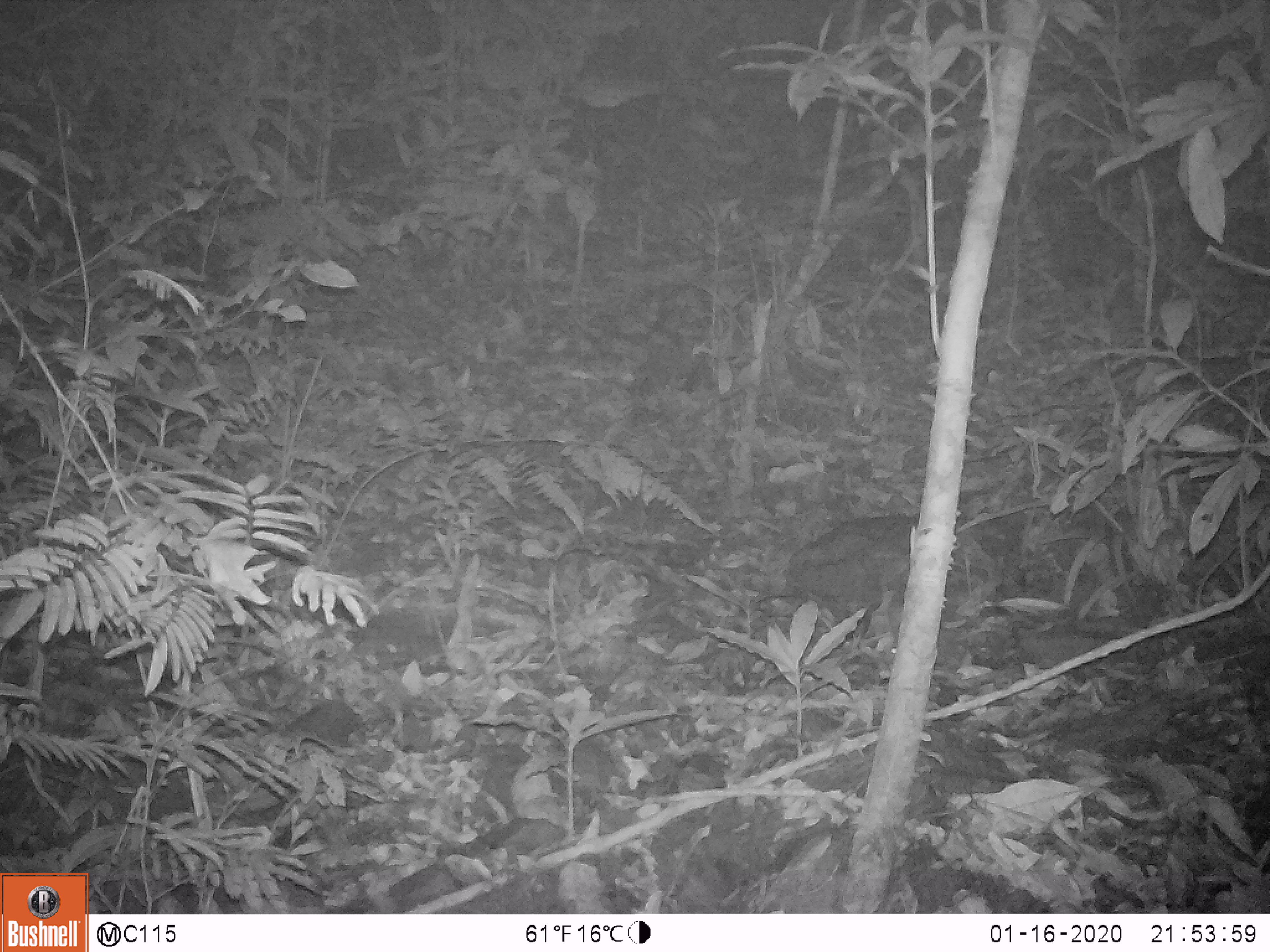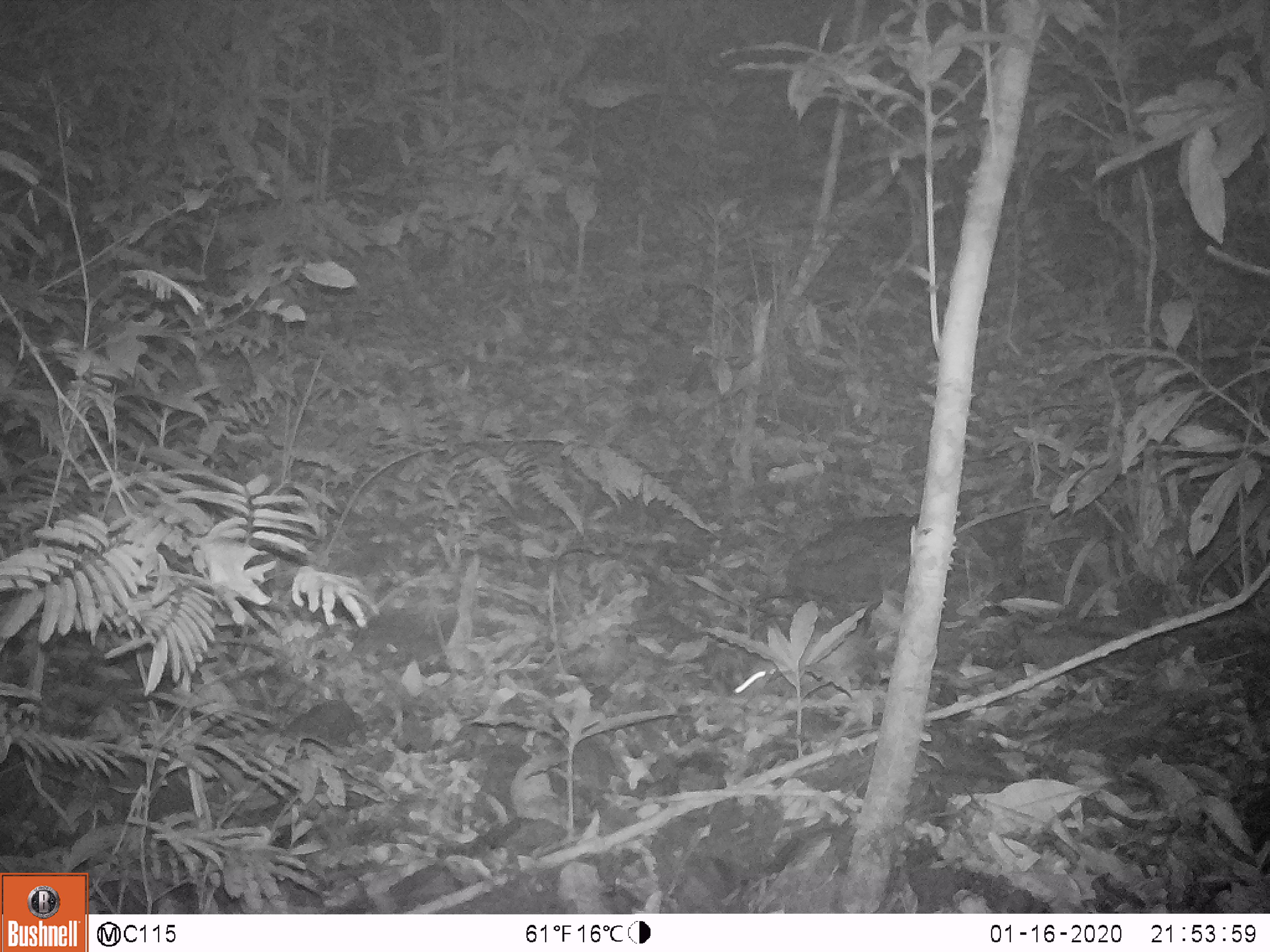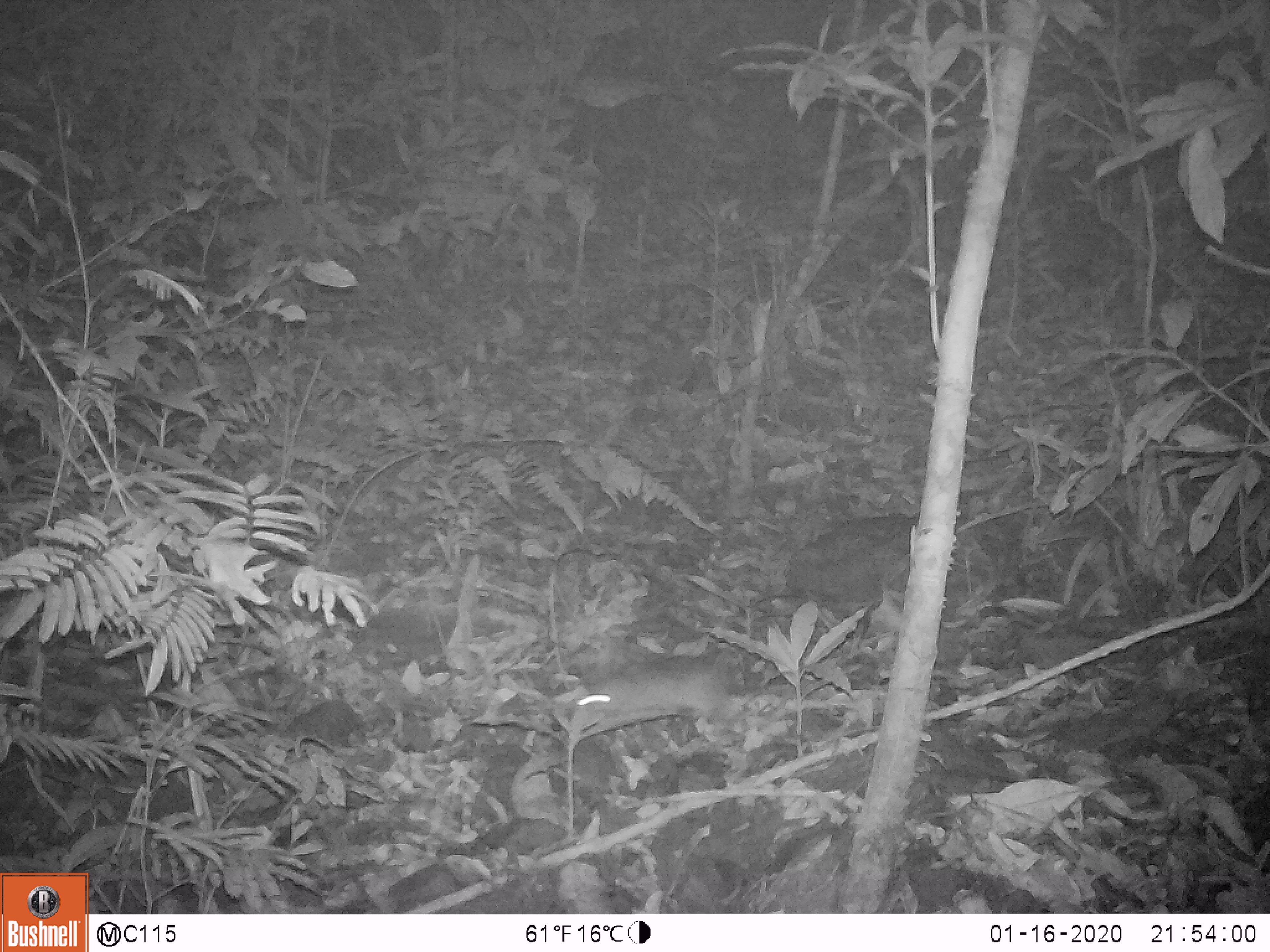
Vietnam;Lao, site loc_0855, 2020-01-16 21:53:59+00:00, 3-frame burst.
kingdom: Animalia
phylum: Chordata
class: Mammalia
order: Rodentia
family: Muridae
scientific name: Muridae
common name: old-world mice and rats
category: unidentified murid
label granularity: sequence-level